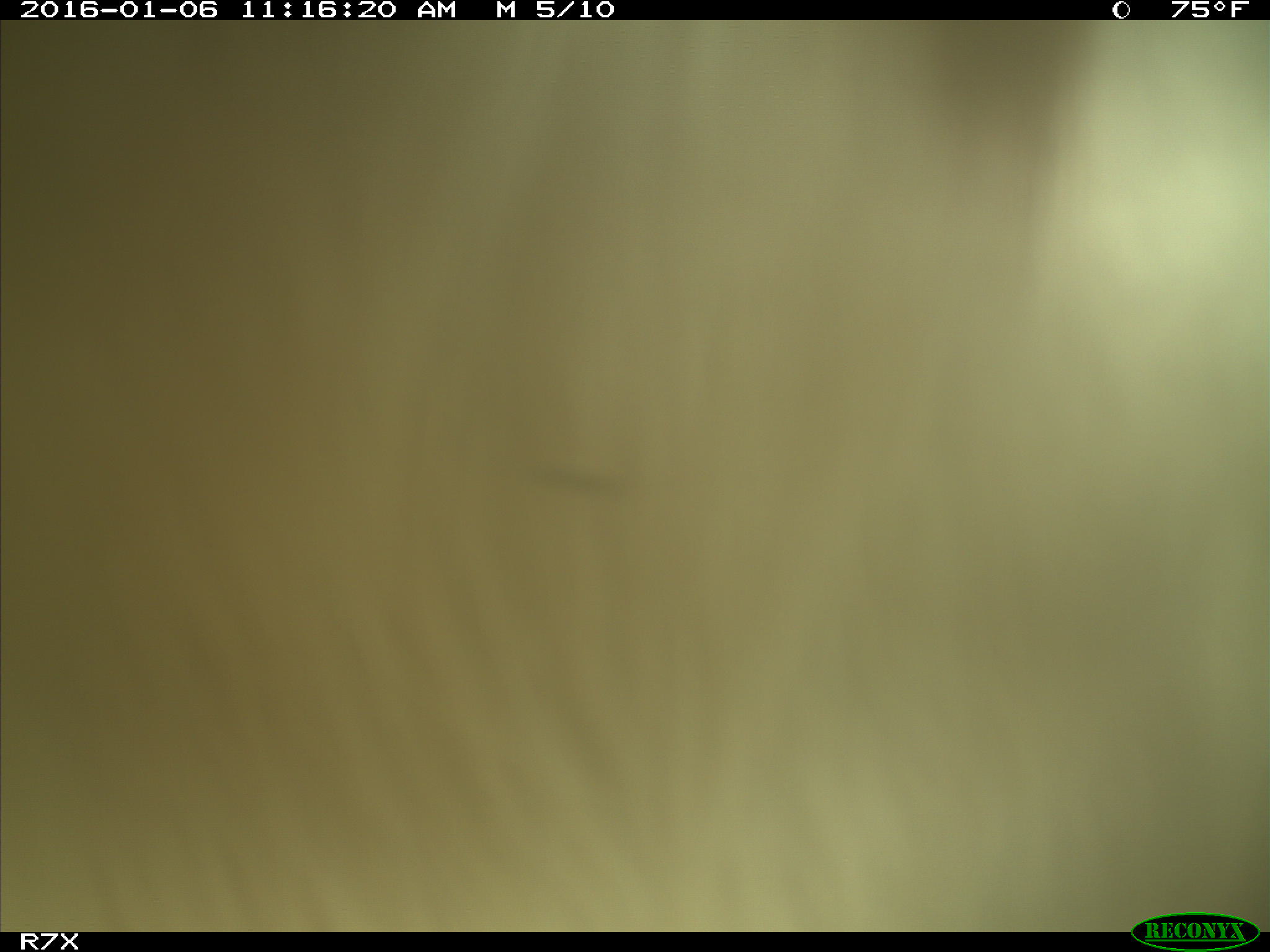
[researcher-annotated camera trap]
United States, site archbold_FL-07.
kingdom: Animalia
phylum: Chordata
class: Mammalia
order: Artiodactyla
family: Bovidae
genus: Bos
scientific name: Bos taurus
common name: domestic cow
Bos taurus (domestic cow).